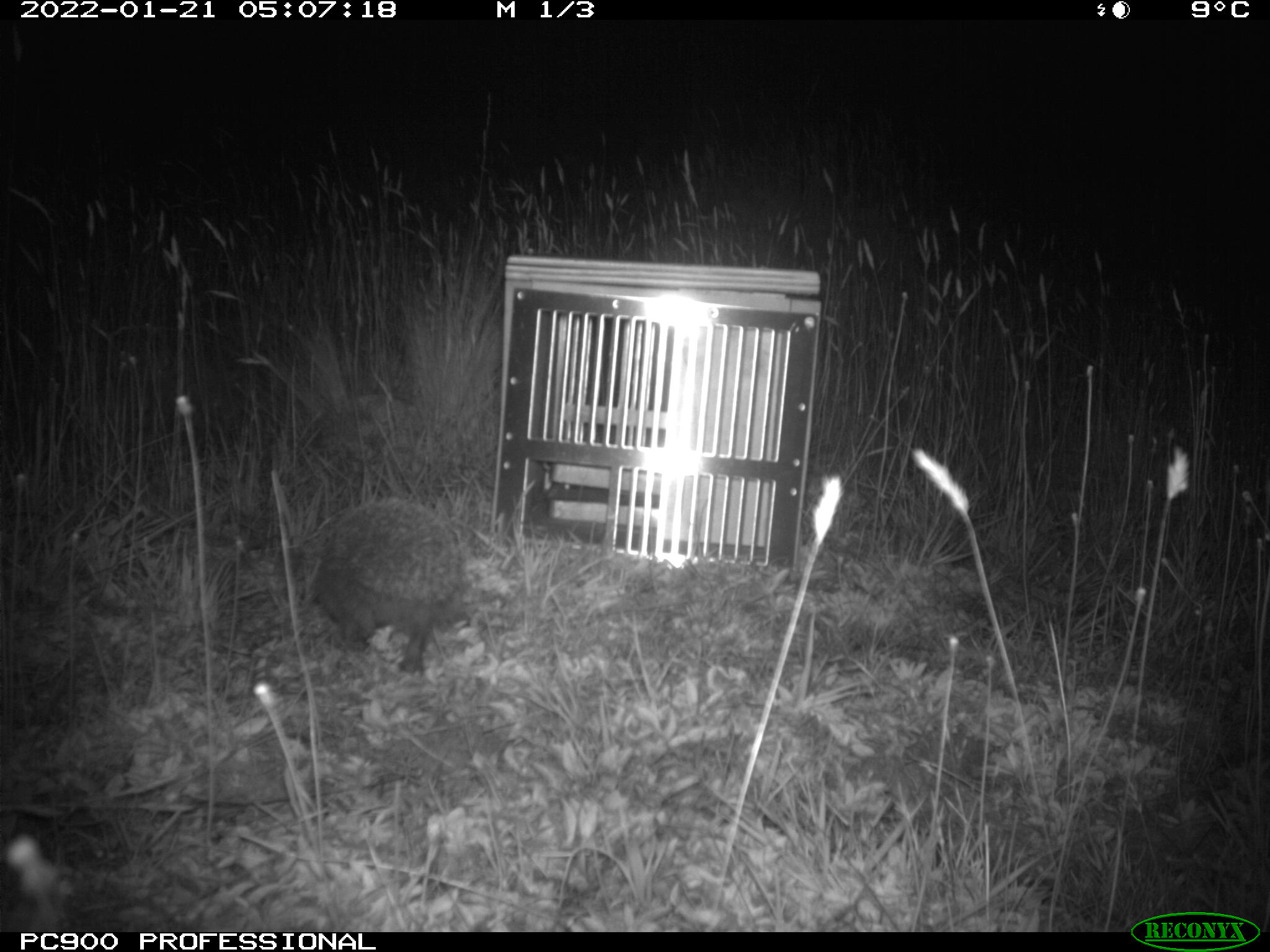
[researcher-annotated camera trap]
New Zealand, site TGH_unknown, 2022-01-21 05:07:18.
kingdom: Animalia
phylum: Chordata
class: Mammalia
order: Eulipotyphla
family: Erinaceidae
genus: Erinaceus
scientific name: Erinaceus europaeus europaeus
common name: european hedgehog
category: hedgehog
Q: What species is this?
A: Hedgehog (european hedgehog) (Erinaceus europaeus europaeus).